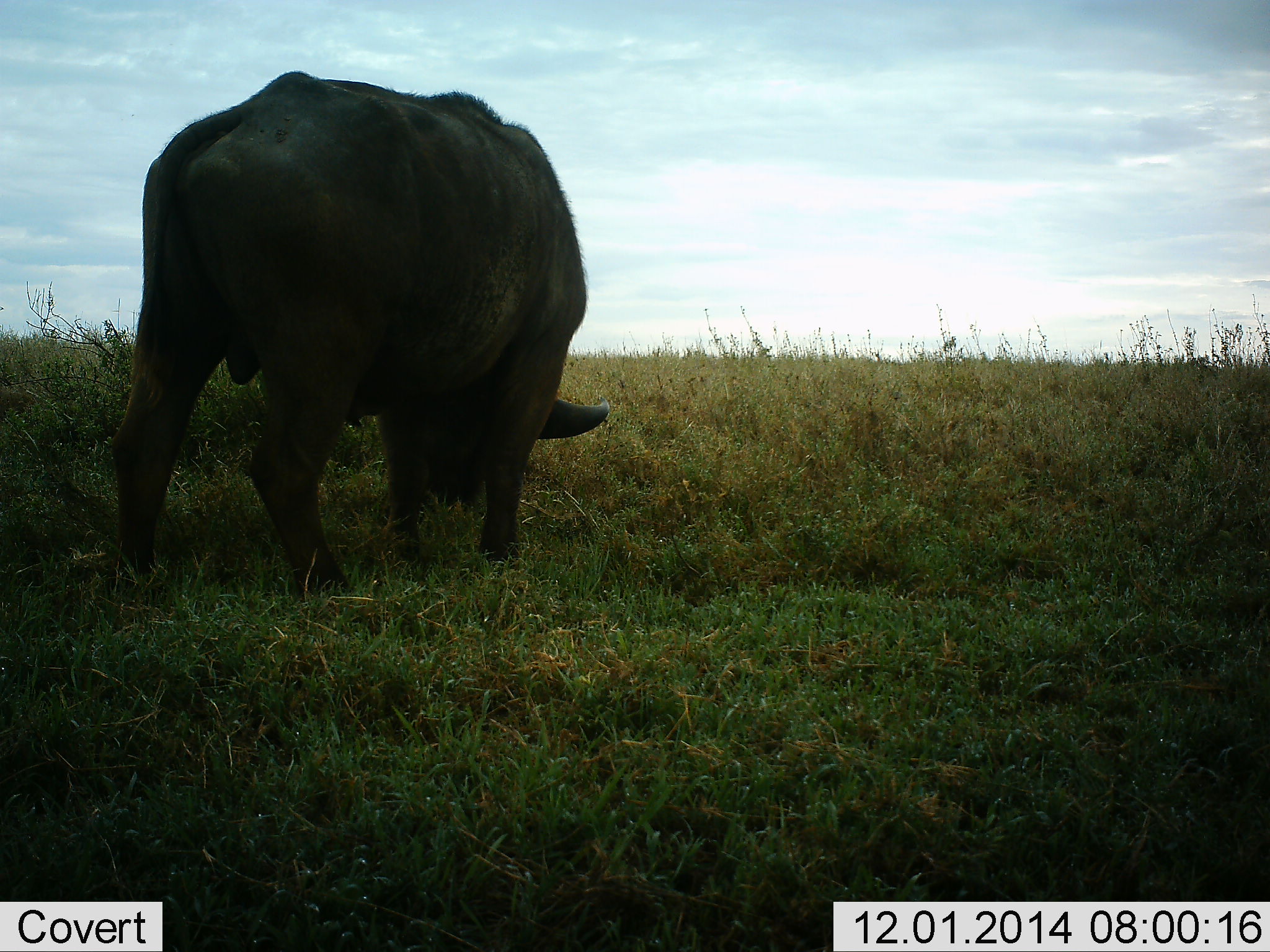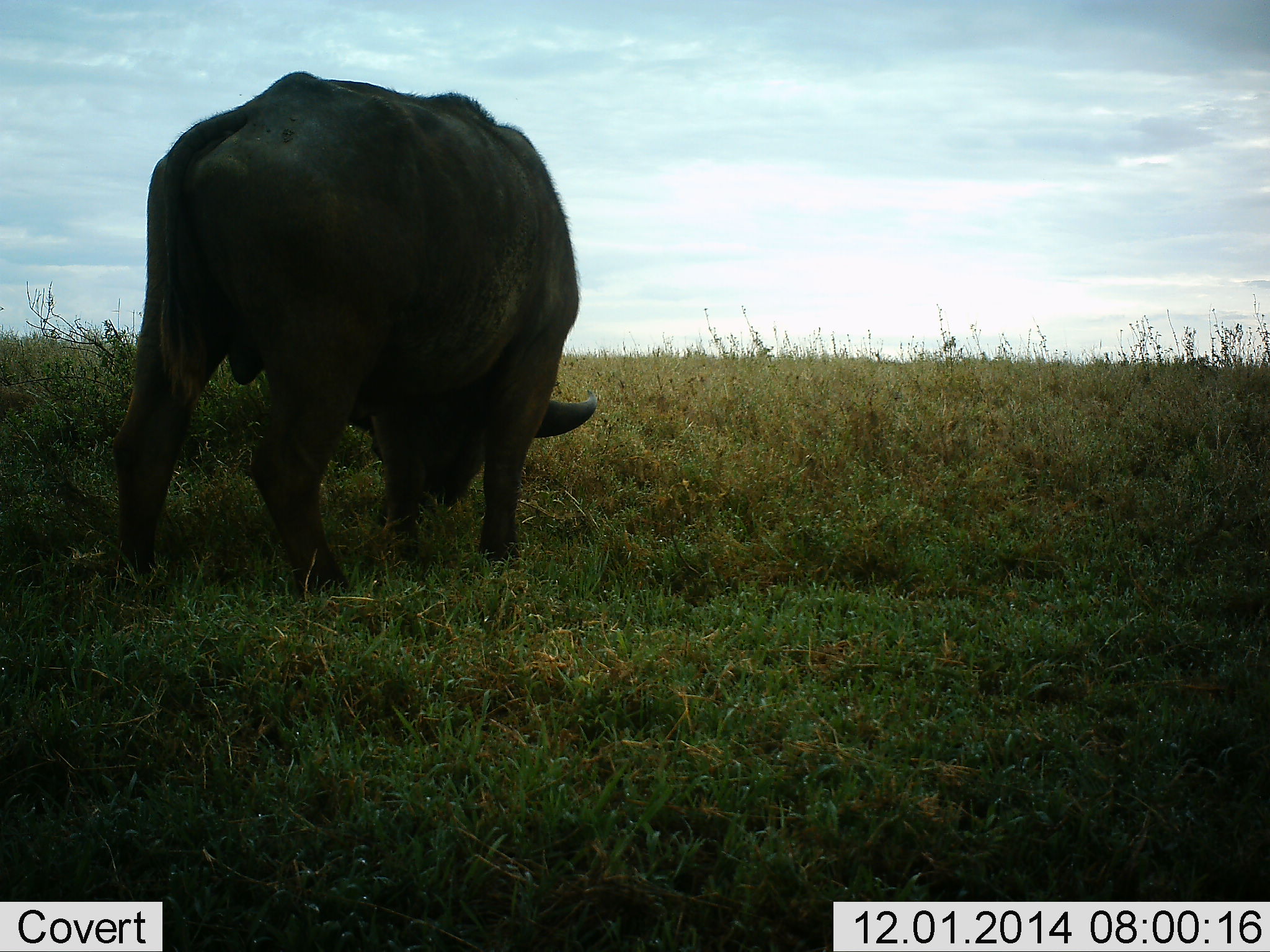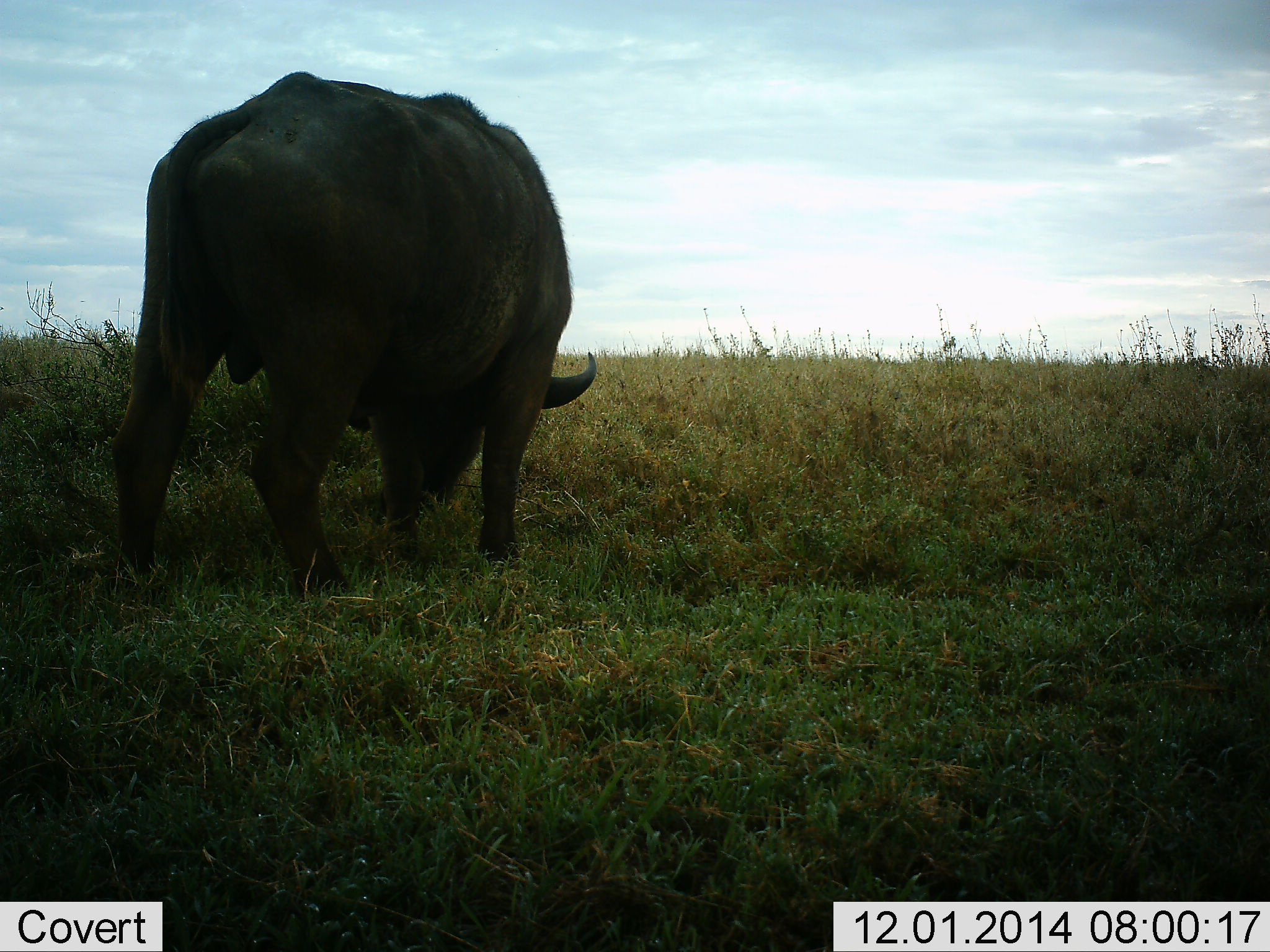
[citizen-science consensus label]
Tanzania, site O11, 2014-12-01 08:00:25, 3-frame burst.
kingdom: Animalia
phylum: Chordata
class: Mammalia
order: Artiodactyla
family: Bovidae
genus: Syncerus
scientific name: Syncerus caffer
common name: cape buffalo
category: buffalo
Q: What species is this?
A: Buffalo (cape buffalo) (Syncerus caffer).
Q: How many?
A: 1.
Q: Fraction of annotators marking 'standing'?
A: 10%.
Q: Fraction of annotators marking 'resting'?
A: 0%.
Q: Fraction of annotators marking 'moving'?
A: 10%.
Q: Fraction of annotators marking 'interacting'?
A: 0%.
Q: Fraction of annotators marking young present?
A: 0%.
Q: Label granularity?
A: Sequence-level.